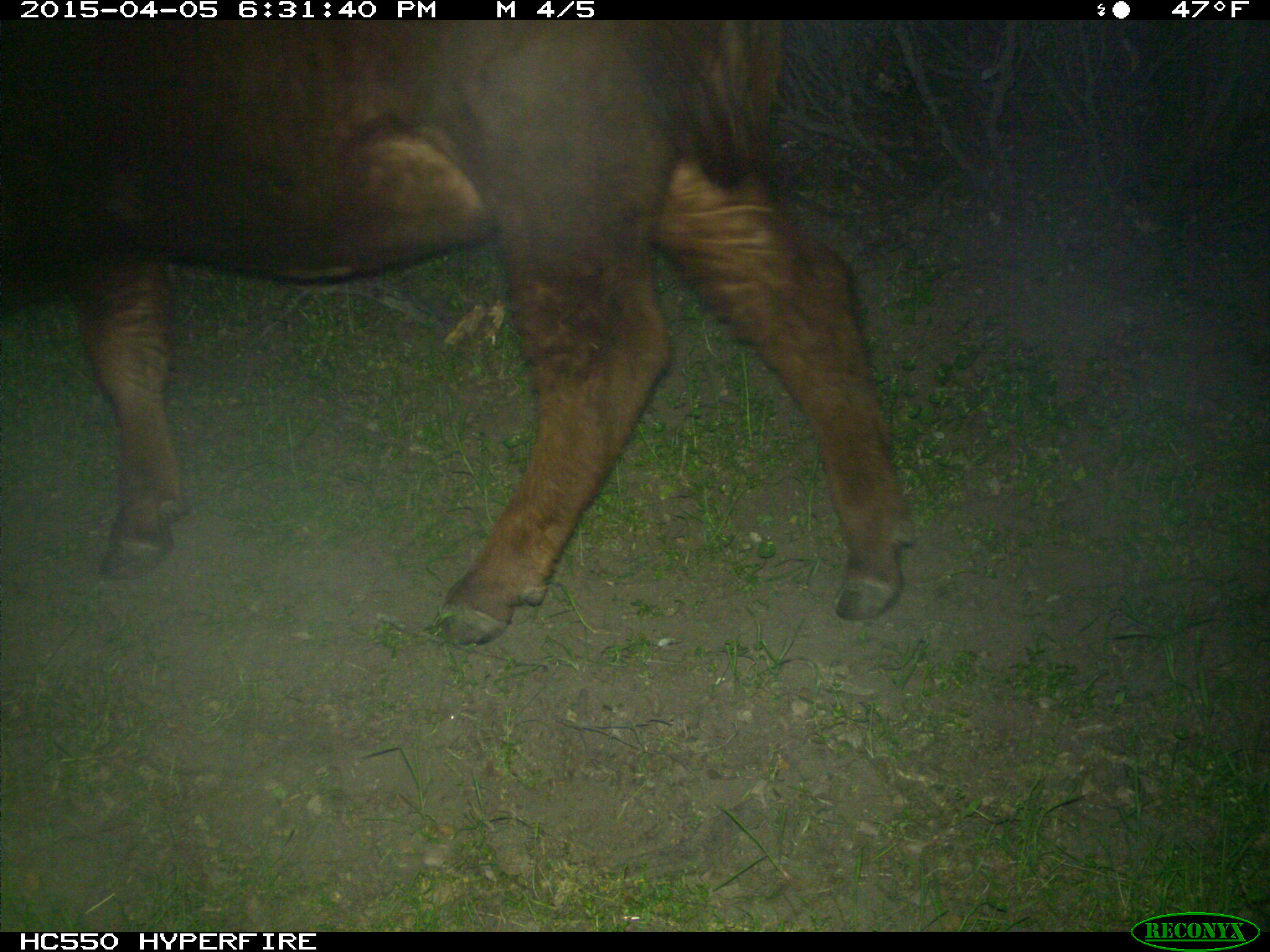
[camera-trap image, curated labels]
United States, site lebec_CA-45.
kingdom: Animalia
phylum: Chordata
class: Mammalia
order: Artiodactyla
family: Bovidae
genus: Bos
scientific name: Bos taurus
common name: domestic cow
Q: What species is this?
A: Bos taurus (domestic cow).